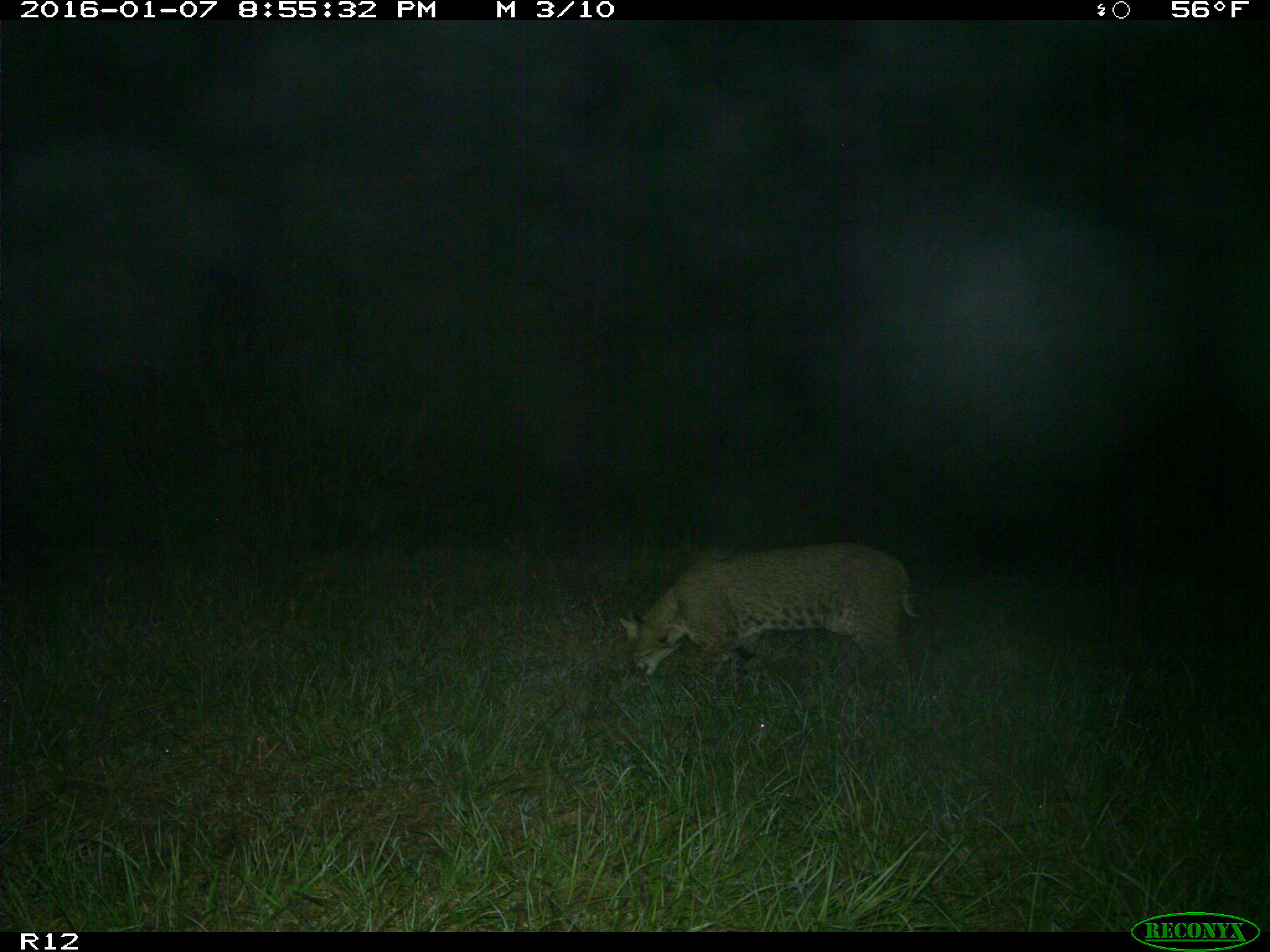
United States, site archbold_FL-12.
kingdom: Animalia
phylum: Chordata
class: Mammalia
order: Carnivora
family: Felidae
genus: Lynx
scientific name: Lynx rufus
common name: bobcat